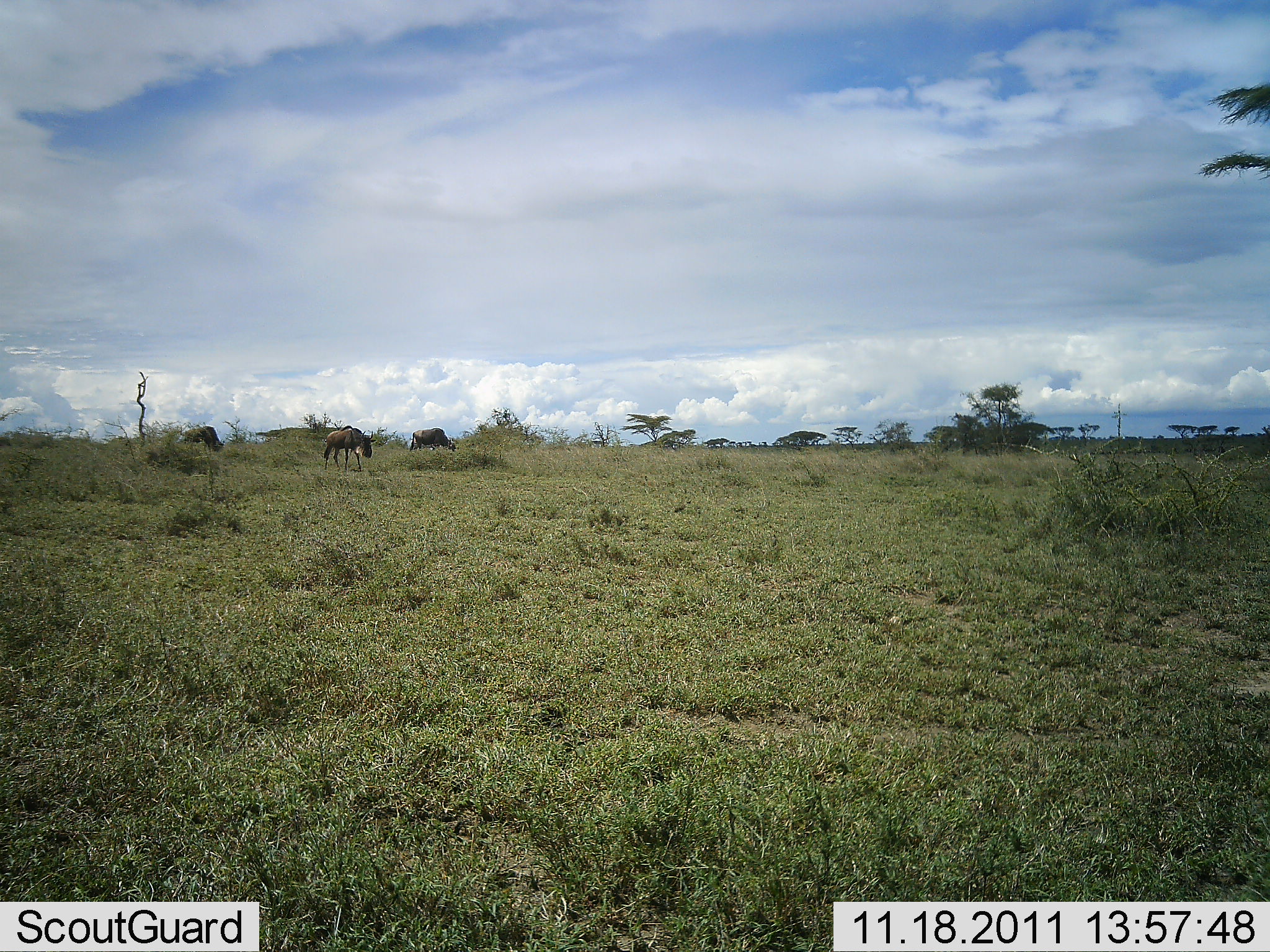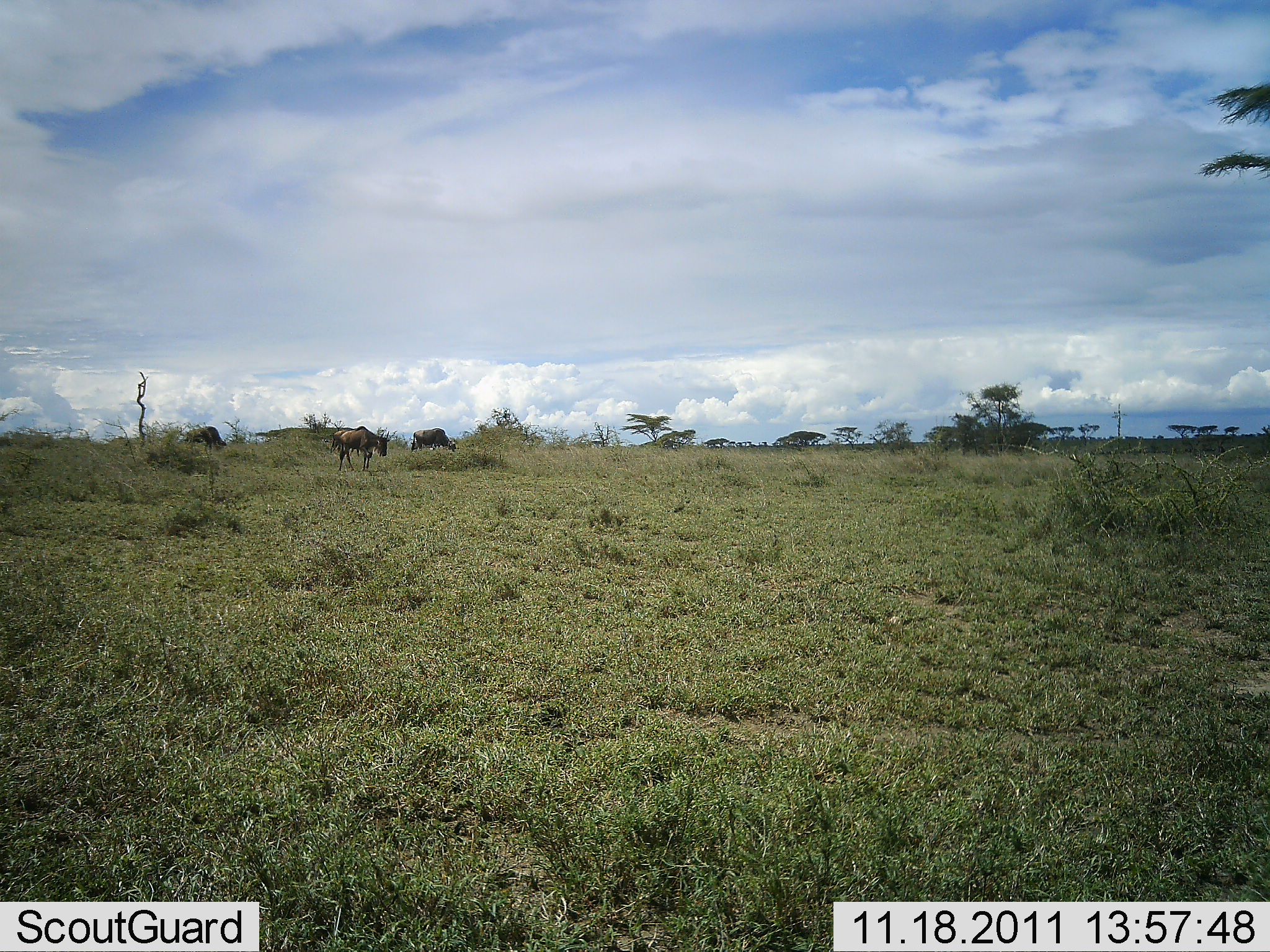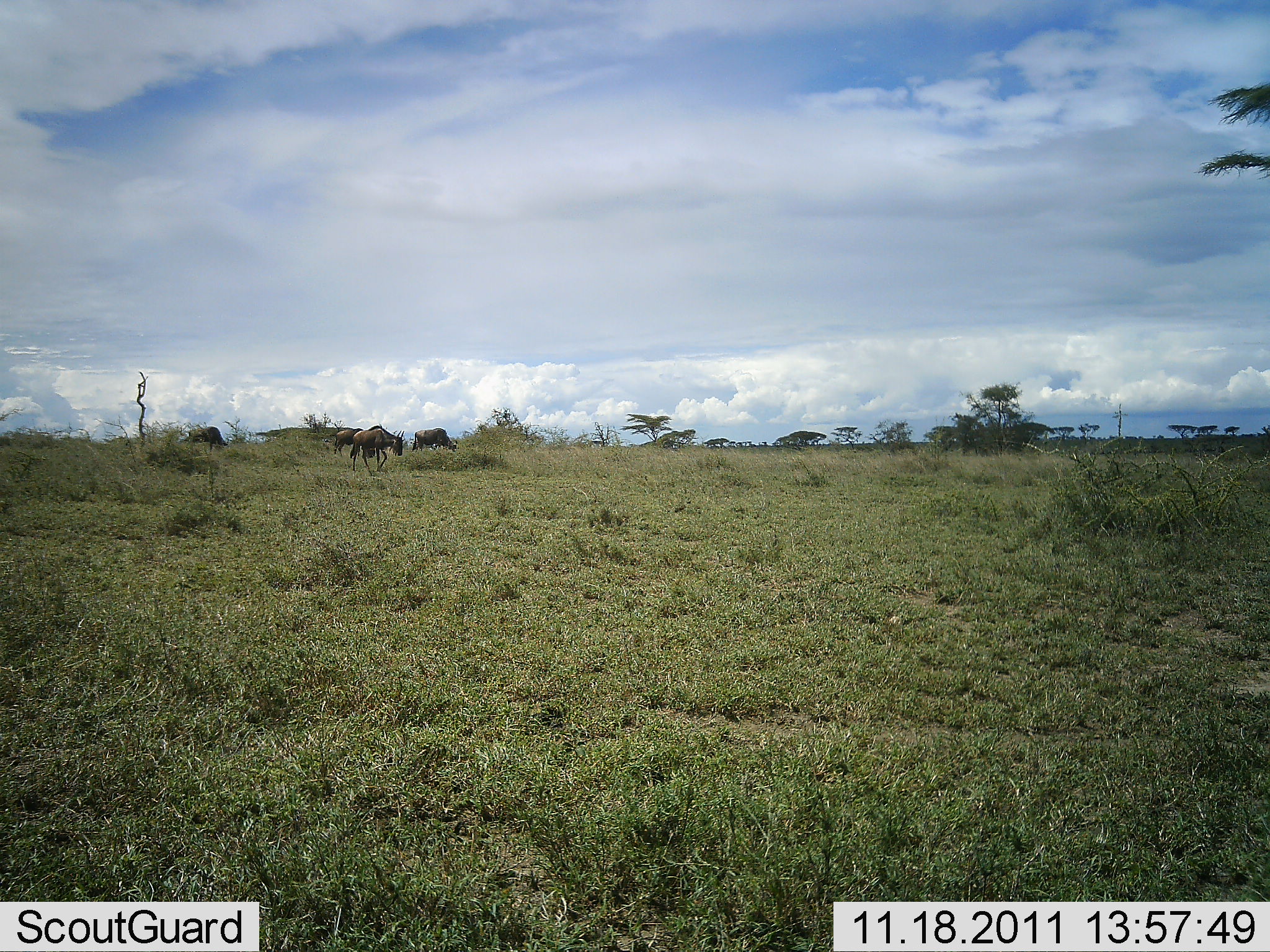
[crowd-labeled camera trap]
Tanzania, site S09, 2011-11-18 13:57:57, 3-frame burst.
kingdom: Animalia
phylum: Chordata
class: Mammalia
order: Artiodactyla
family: Bovidae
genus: Connochaetes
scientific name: Connochaetes taurinus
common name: blue wildebeest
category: wildebeest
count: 3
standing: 8%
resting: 0%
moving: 77%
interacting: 8%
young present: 0%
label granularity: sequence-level